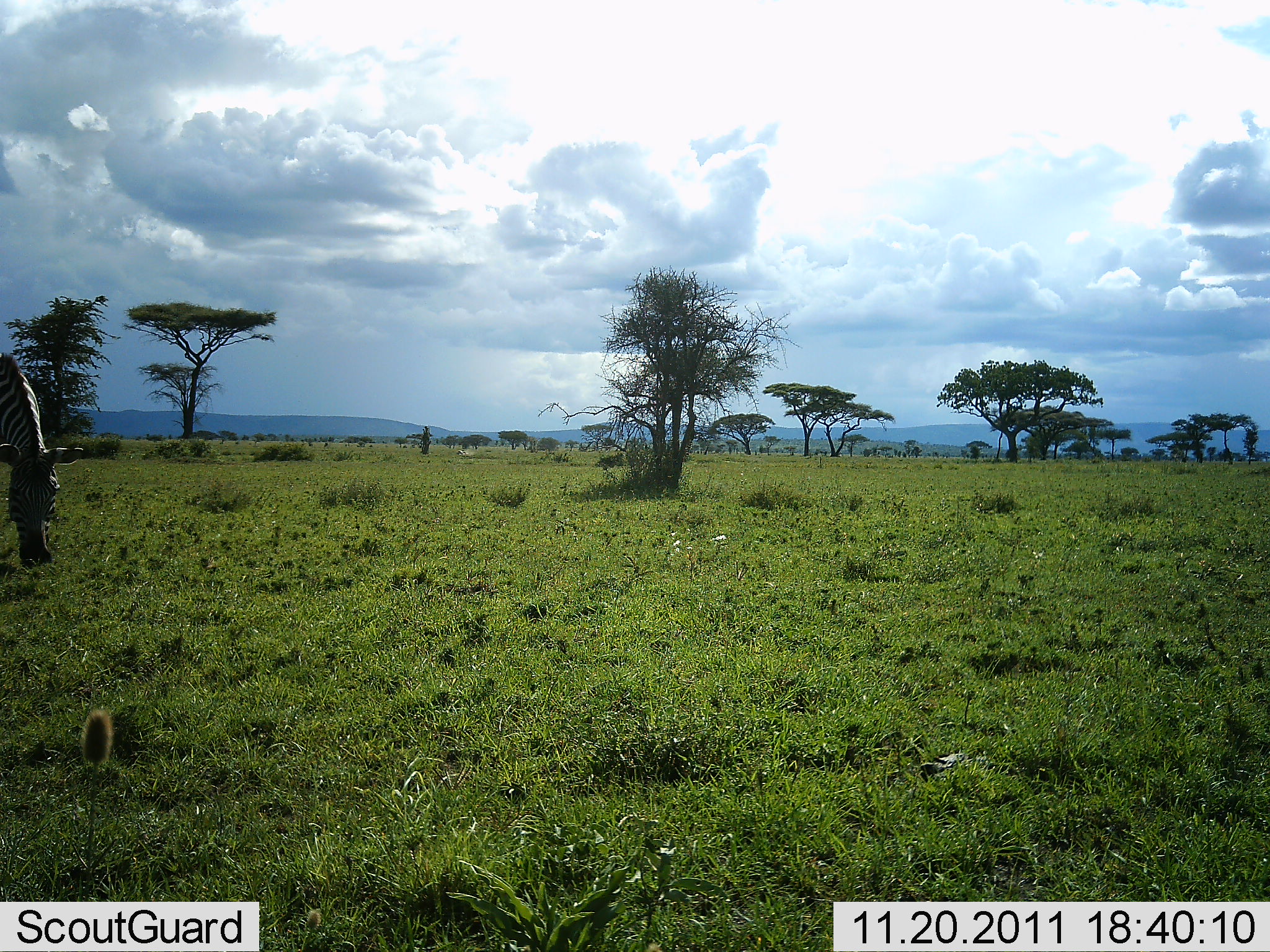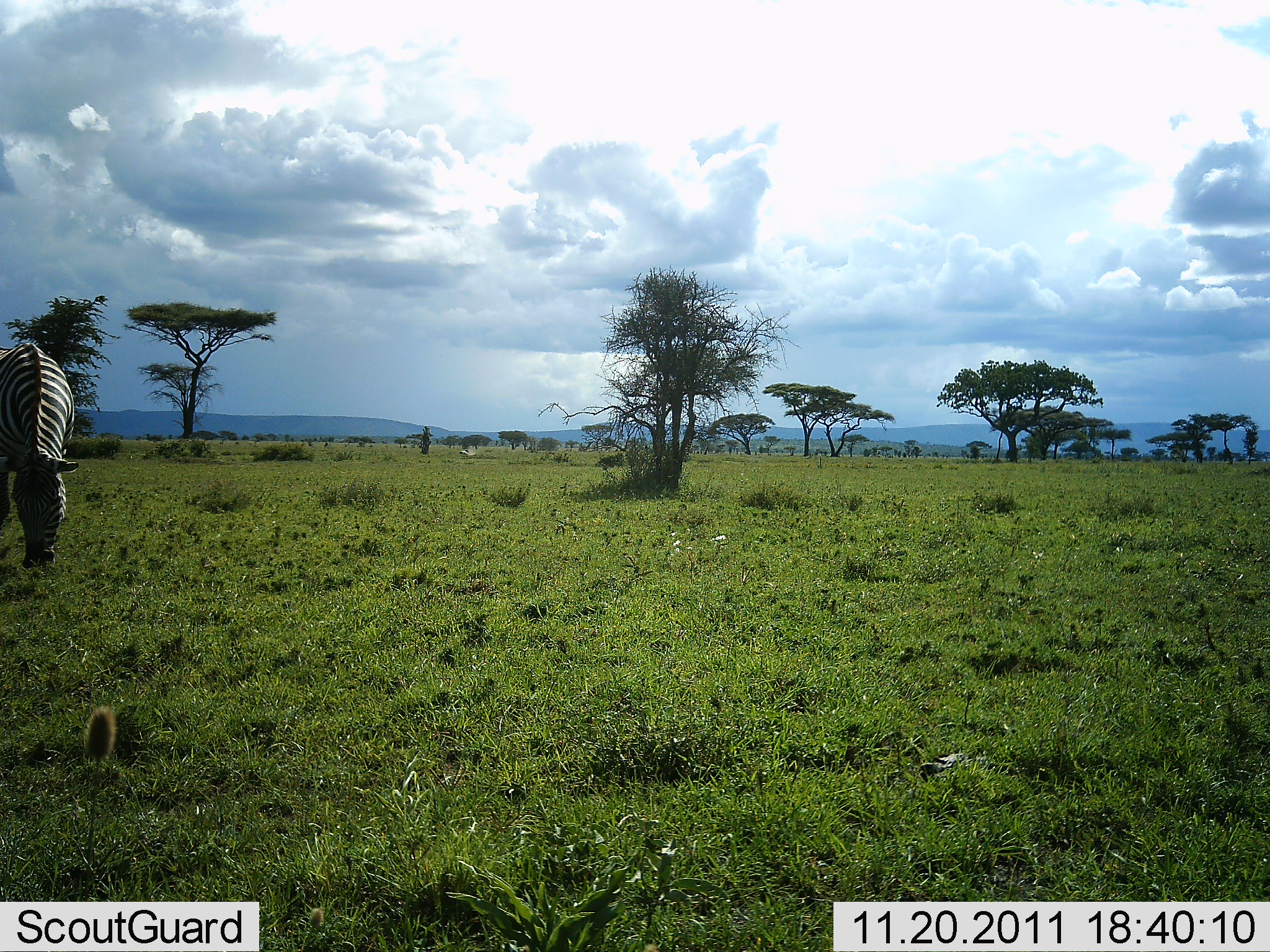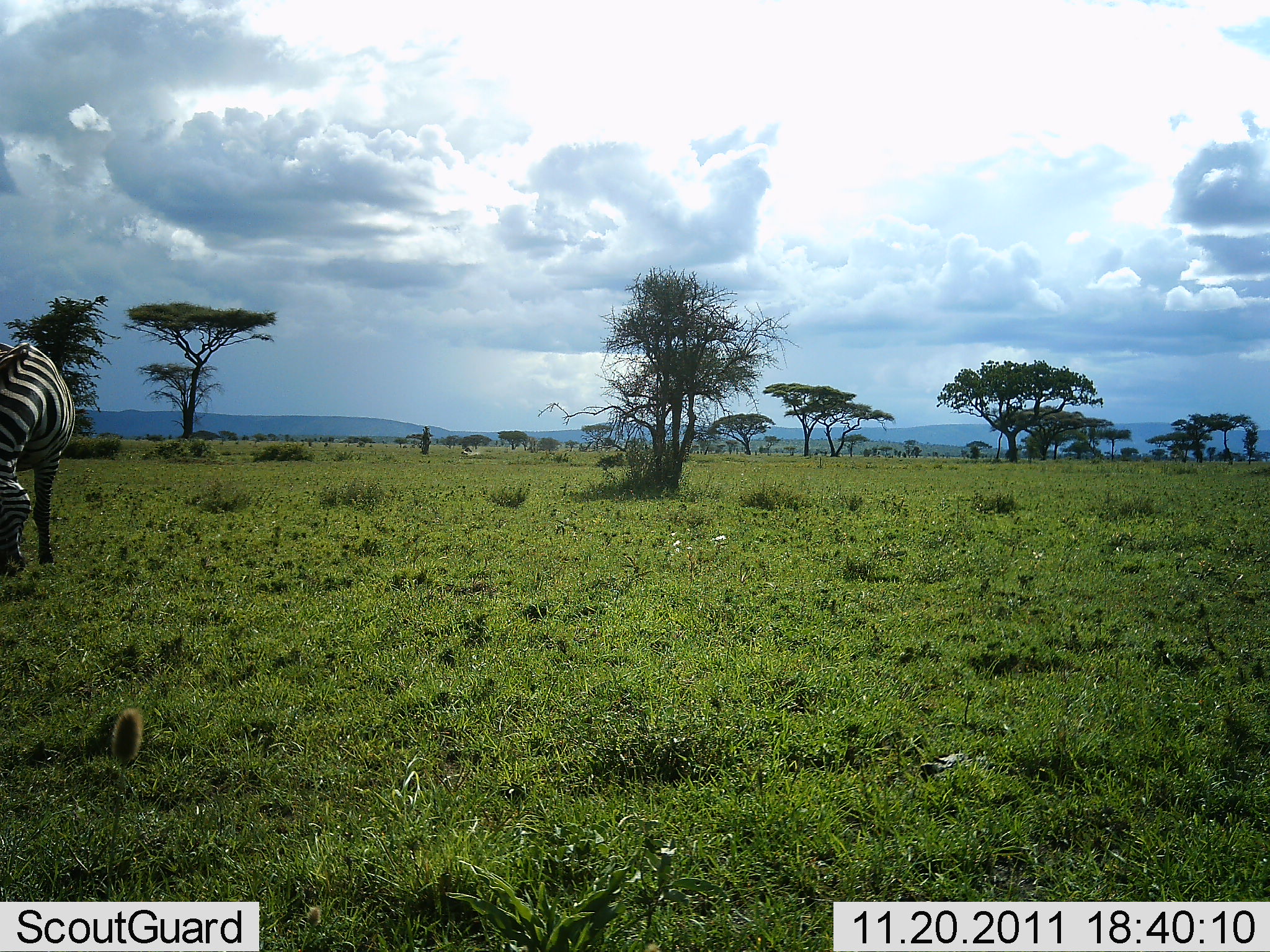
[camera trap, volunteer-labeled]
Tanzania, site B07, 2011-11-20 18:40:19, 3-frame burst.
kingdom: Animalia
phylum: Chordata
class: Mammalia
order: Perissodactyla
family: Equidae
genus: Equus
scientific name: Equus quagga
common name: plains zebra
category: zebra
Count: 1.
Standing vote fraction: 20%.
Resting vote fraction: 0%.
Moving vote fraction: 10%.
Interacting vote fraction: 0%.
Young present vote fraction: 0%.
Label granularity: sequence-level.